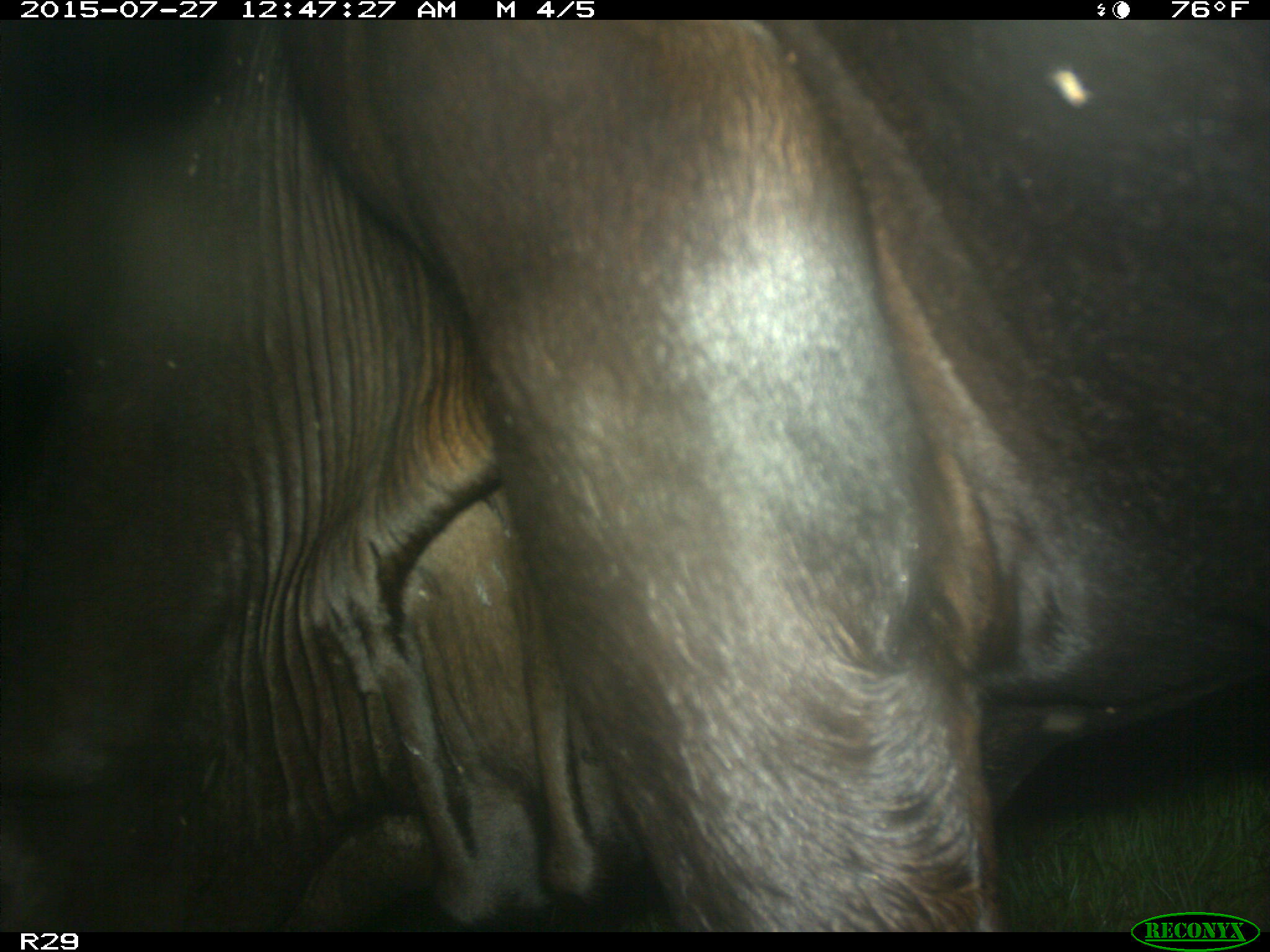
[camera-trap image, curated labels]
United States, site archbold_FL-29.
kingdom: Animalia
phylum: Chordata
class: Mammalia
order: Artiodactyla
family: Bovidae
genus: Bos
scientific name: Bos taurus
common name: domestic cow